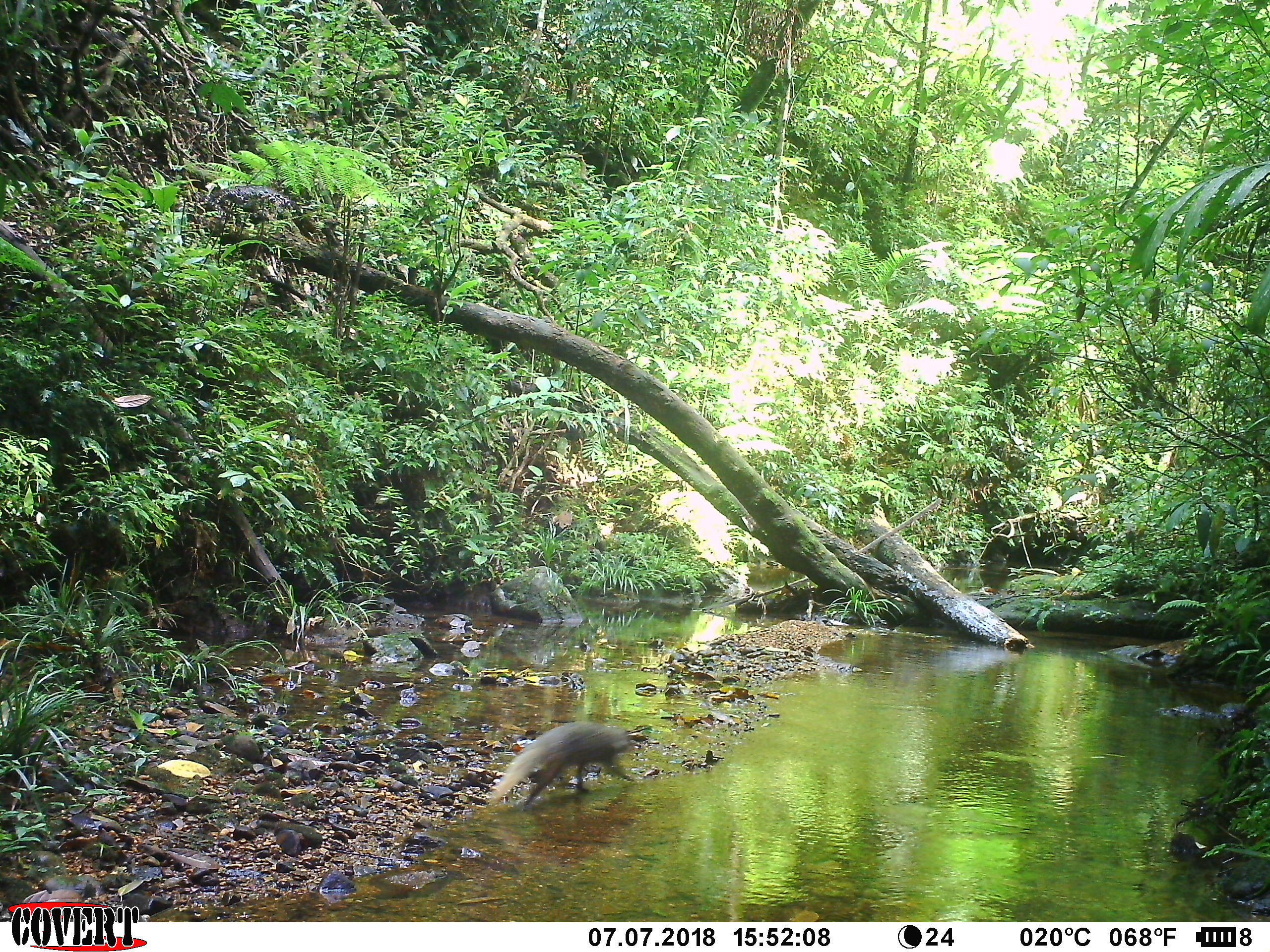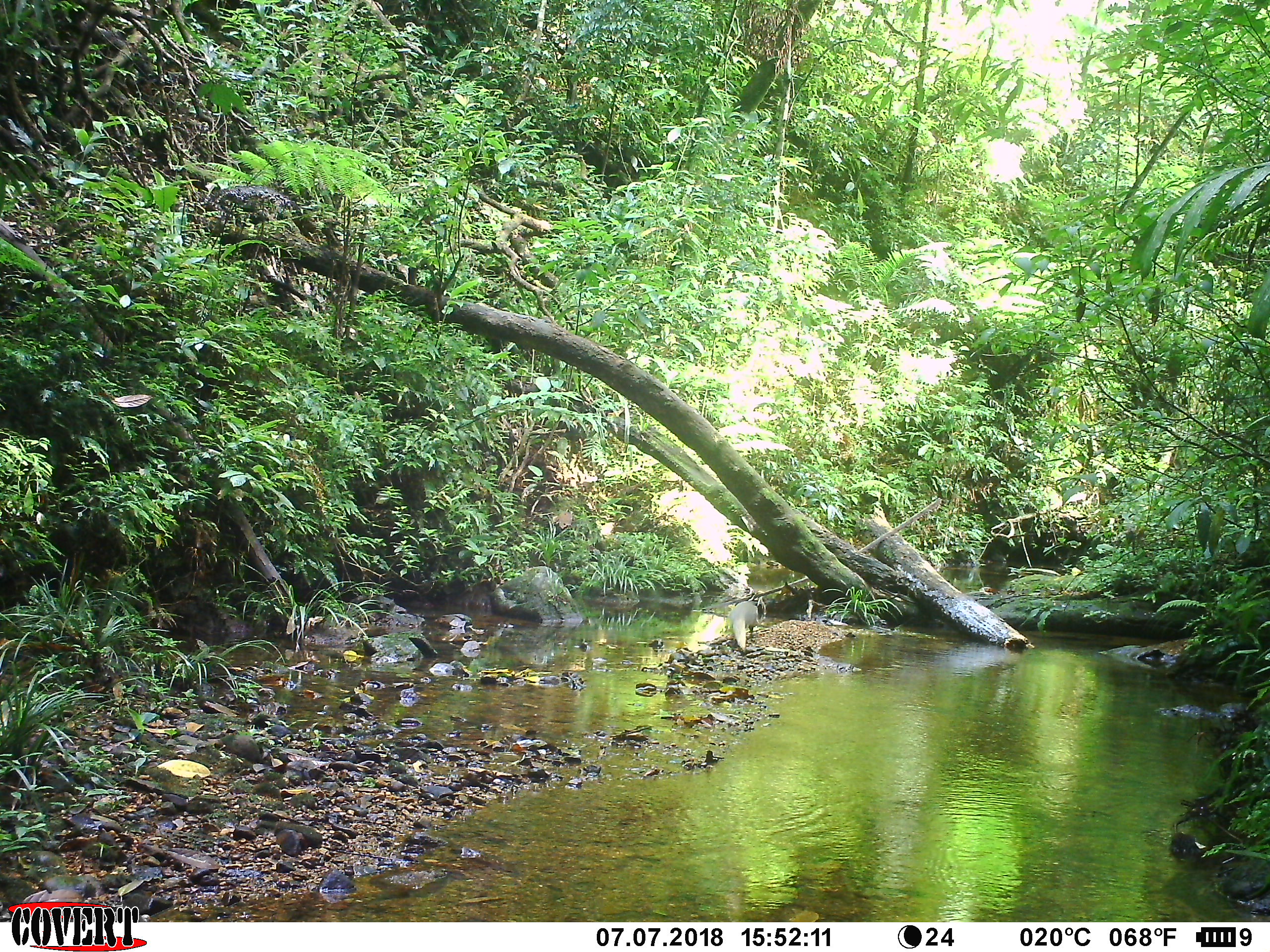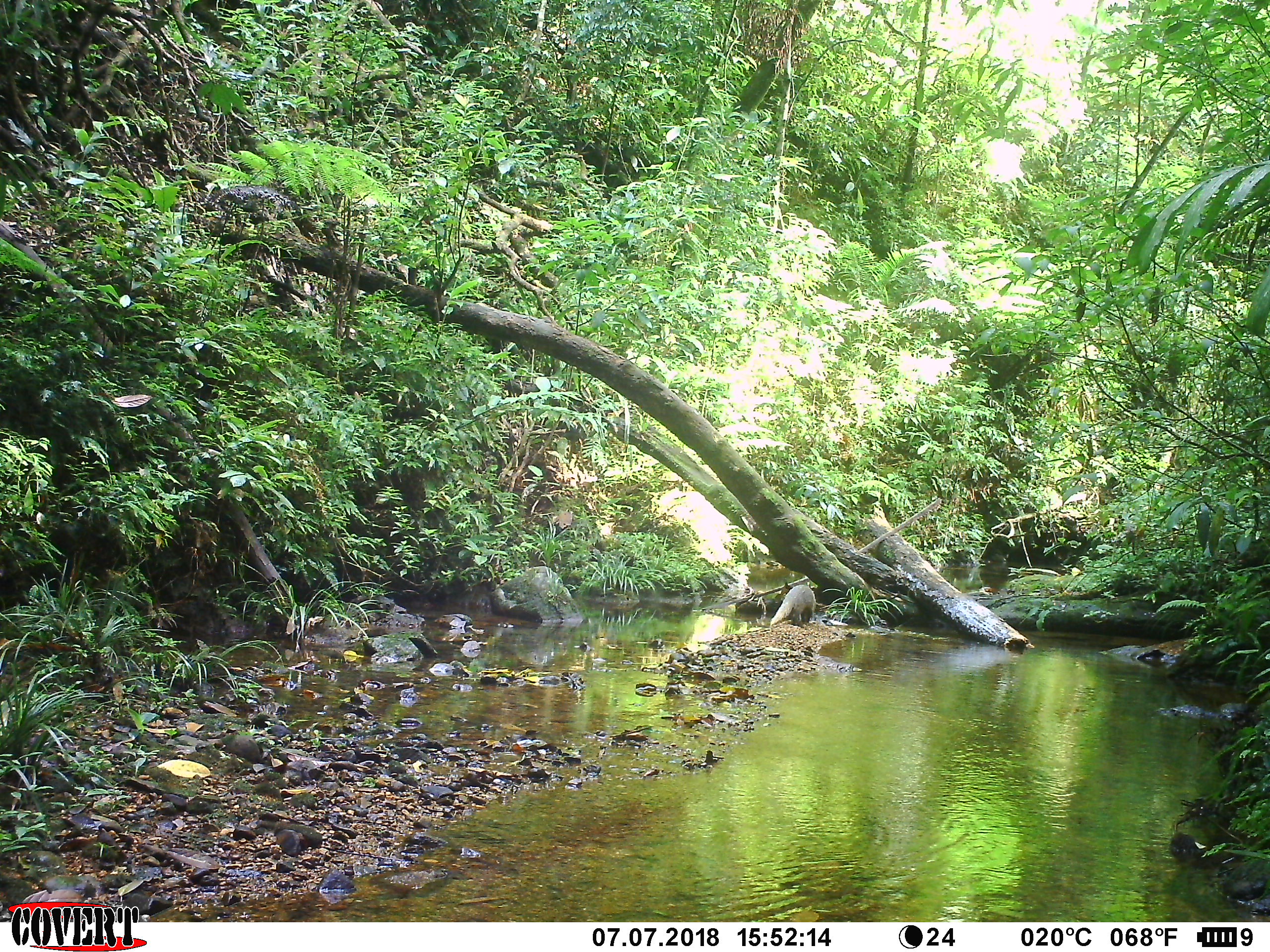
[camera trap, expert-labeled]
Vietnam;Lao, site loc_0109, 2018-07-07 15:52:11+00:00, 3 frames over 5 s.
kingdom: Animalia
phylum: Chordata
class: Mammalia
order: Carnivora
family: Herpestidae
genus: Urva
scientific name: Urva urva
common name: crab-eating mongoose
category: crab eating mongoose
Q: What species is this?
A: Crab eating mongoose (crab-eating mongoose) (Urva urva).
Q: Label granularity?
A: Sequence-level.